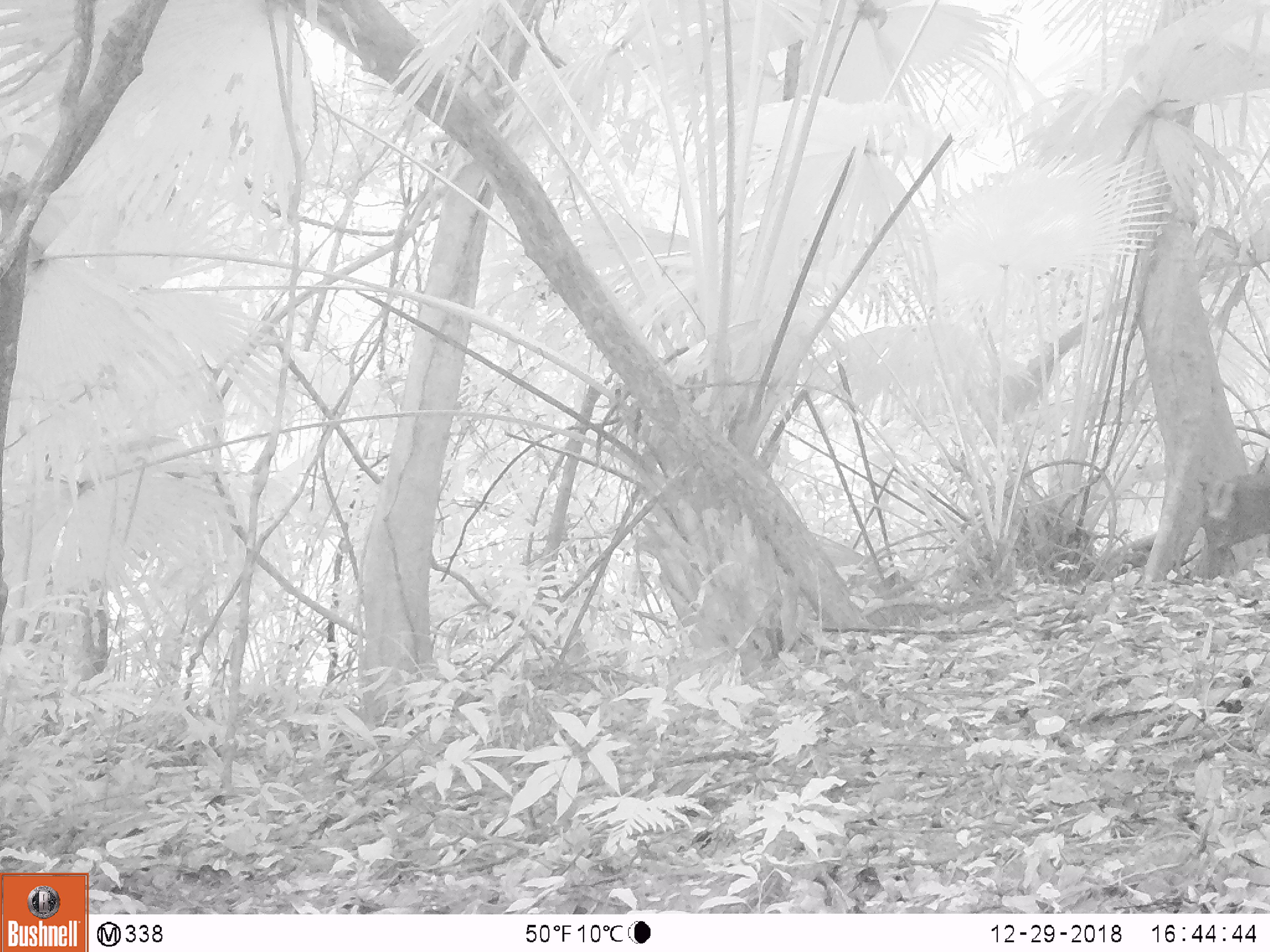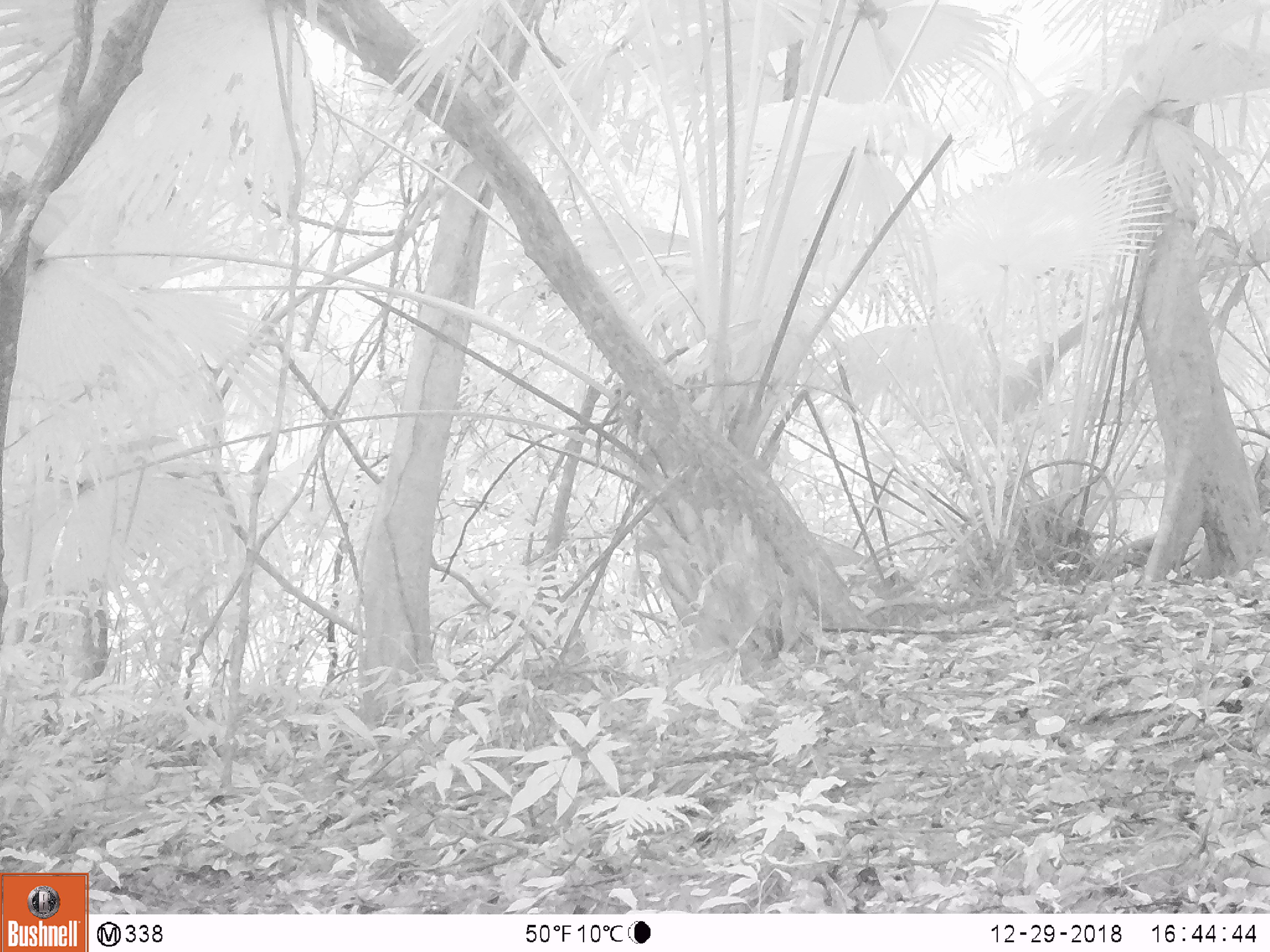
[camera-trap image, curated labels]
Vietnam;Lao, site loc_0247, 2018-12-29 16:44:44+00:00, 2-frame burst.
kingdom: Animalia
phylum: Chordata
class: Mammalia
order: Artiodactyla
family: Cervidae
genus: Muntiacus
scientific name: Muntiacus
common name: muntjacs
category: unidentified muntjac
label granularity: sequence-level